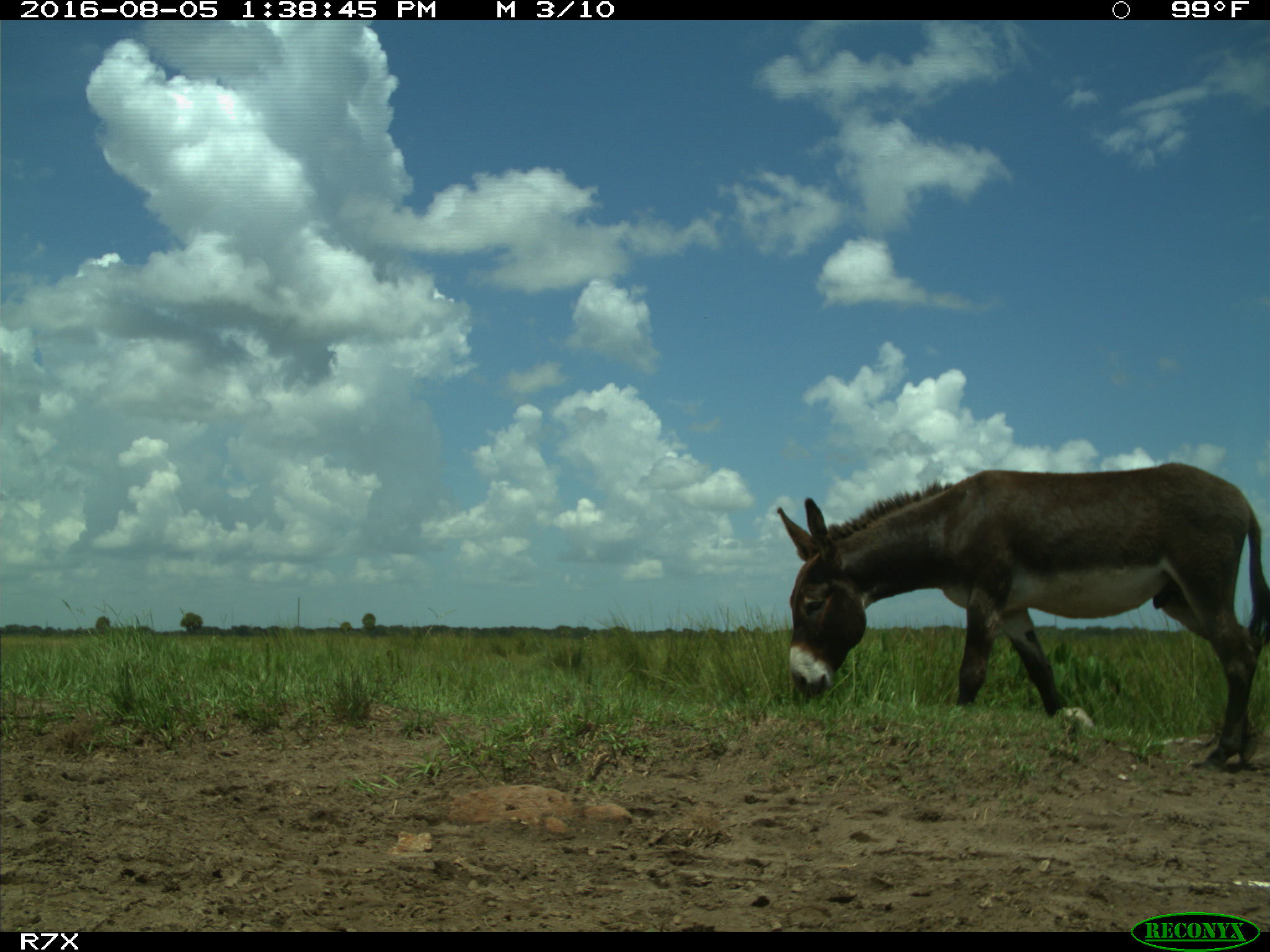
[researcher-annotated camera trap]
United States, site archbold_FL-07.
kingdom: Animalia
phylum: Chordata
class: Mammalia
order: Perissodactyla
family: Equidae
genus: Equus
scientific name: Equus africanus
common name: african wild ass